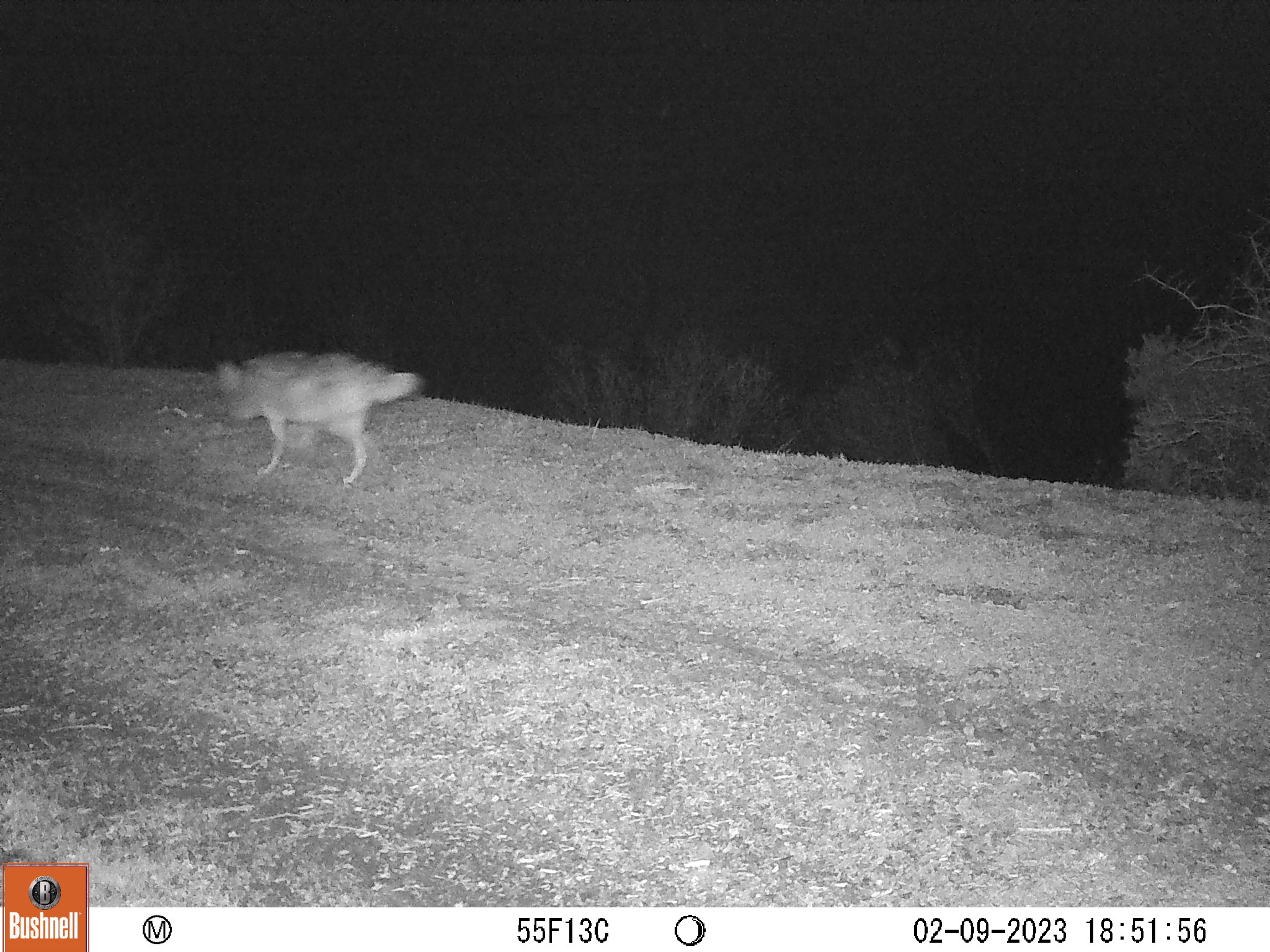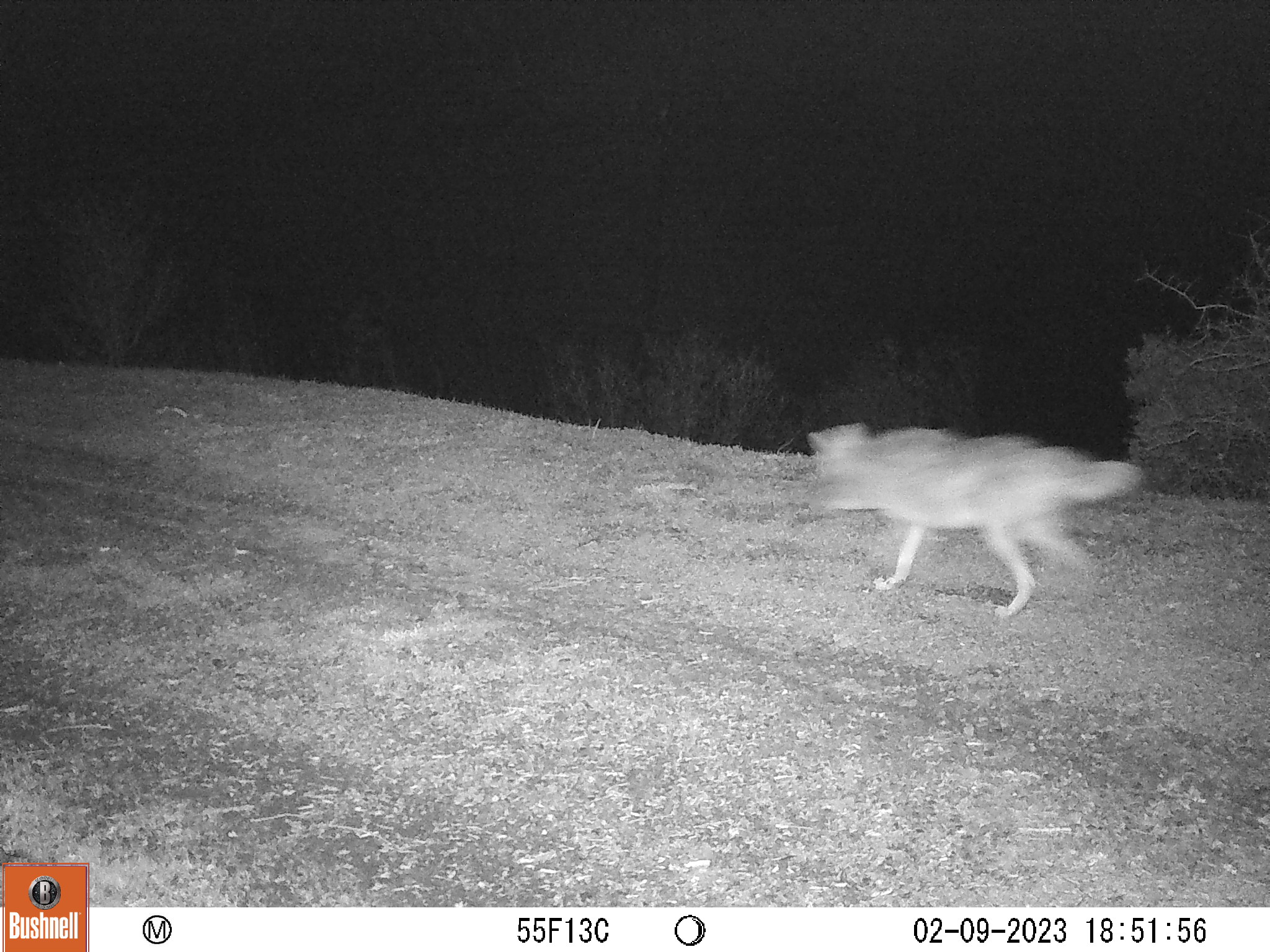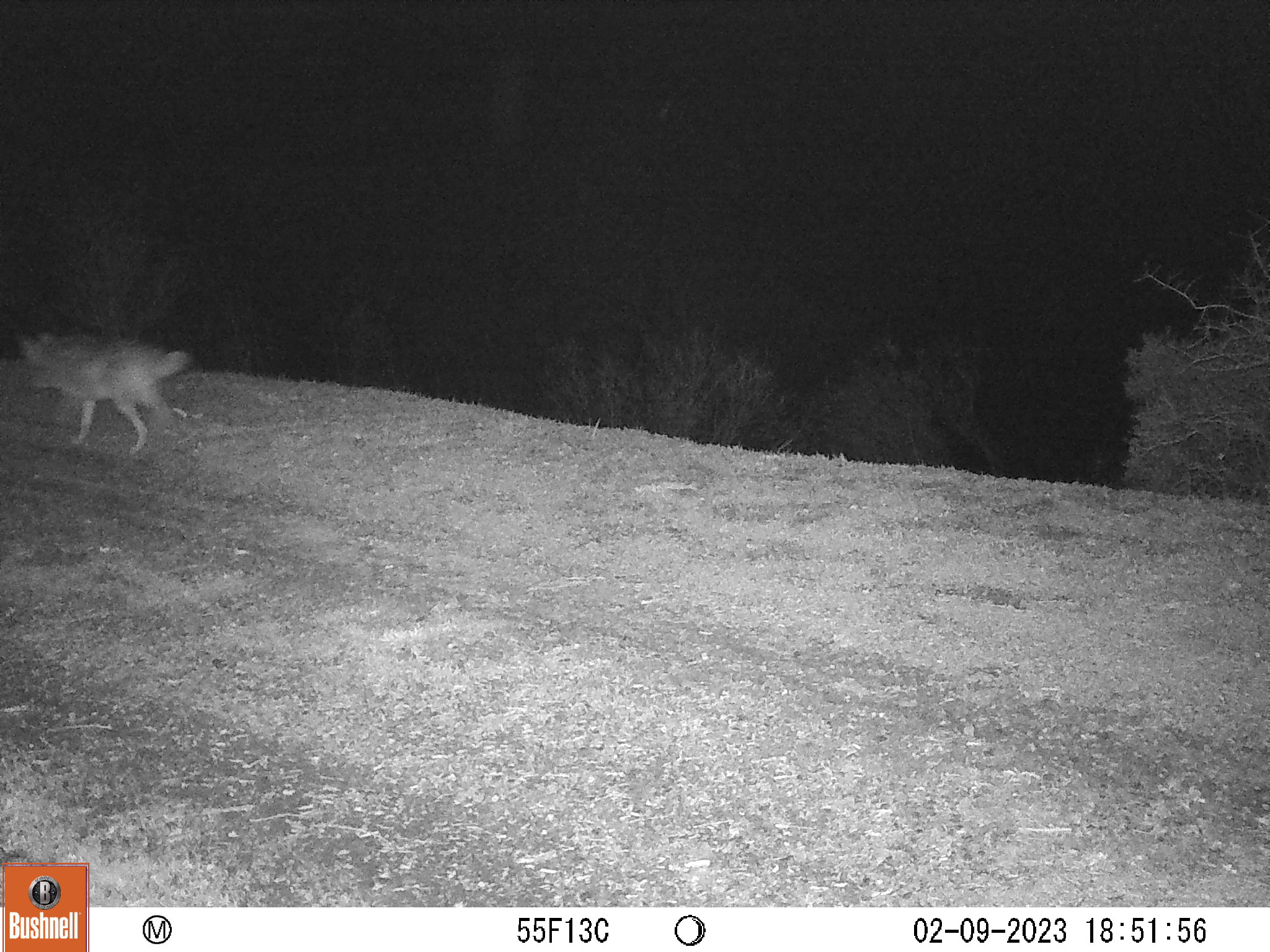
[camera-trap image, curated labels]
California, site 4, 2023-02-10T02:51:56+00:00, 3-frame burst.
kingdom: Animalia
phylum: Chordata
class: Mammalia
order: Carnivora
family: Canidae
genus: Canis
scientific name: Canis latrans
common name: coyote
Coyote (Canis latrans).